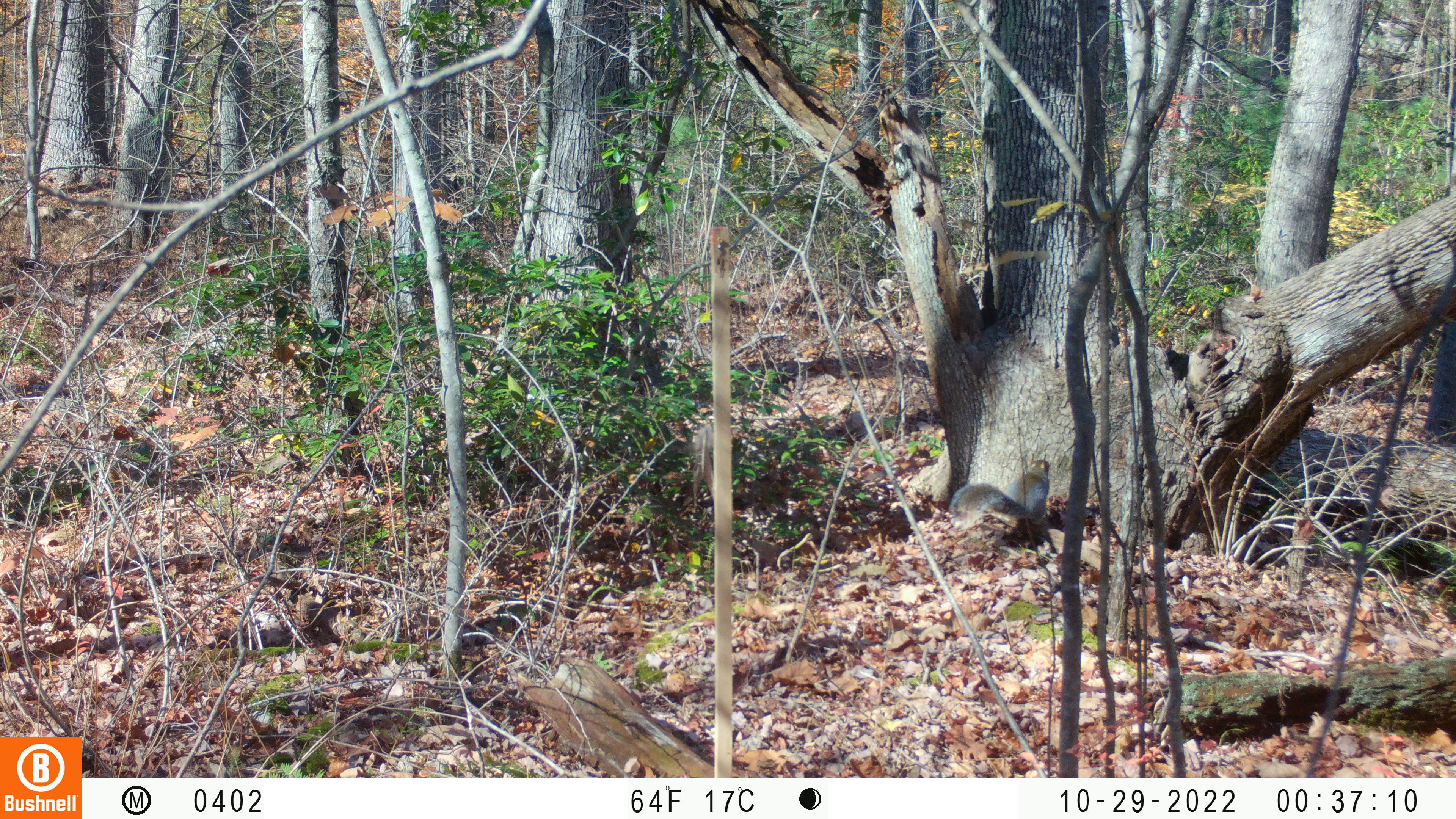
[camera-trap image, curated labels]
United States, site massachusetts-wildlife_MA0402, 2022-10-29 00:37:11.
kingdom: Animalia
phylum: Chordata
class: Mammalia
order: Rodentia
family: Sciuridae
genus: Sciurus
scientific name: Sciurus carolinensis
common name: gray squirrel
Gray squirrel (Sciurus carolinensis).